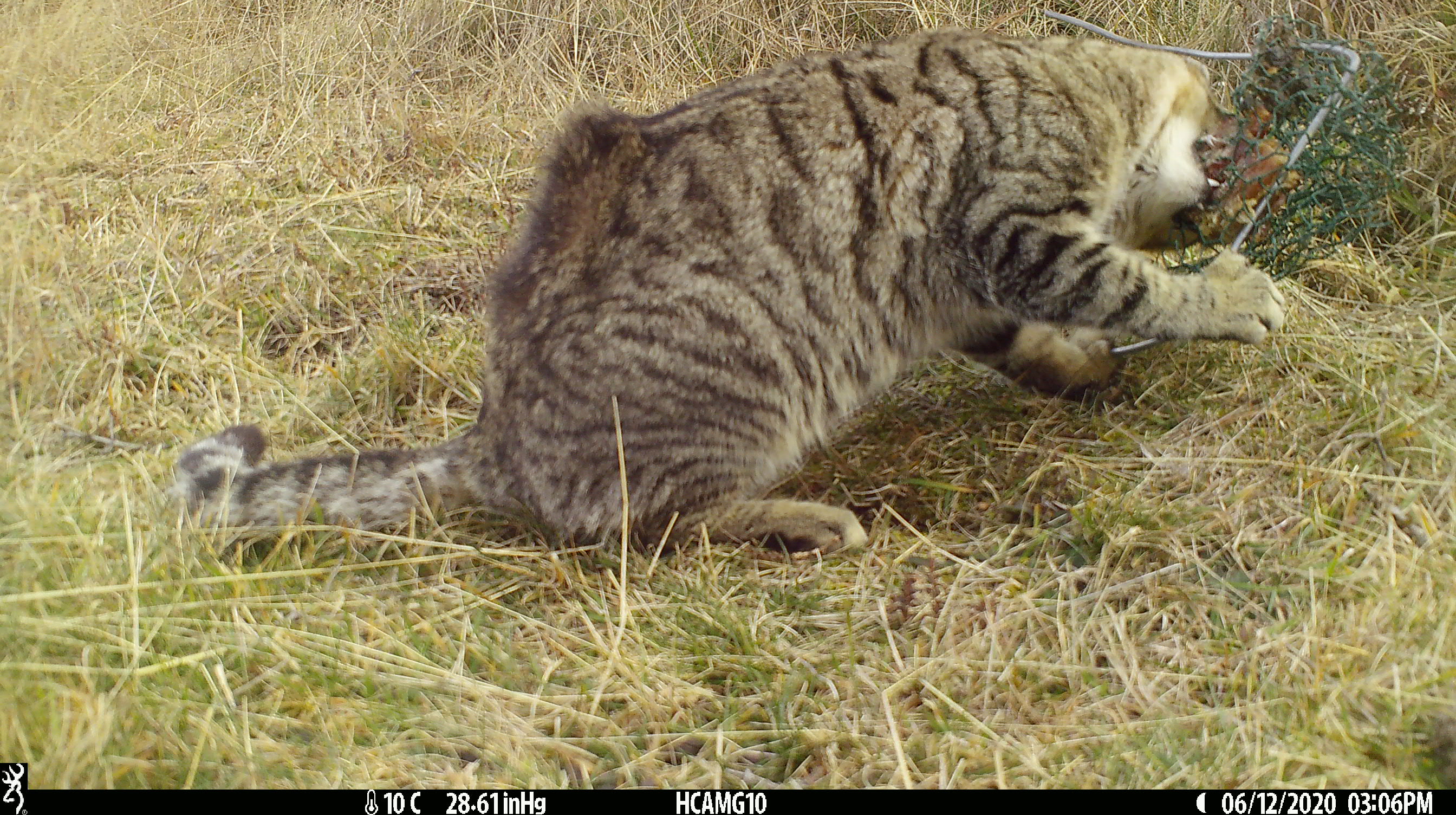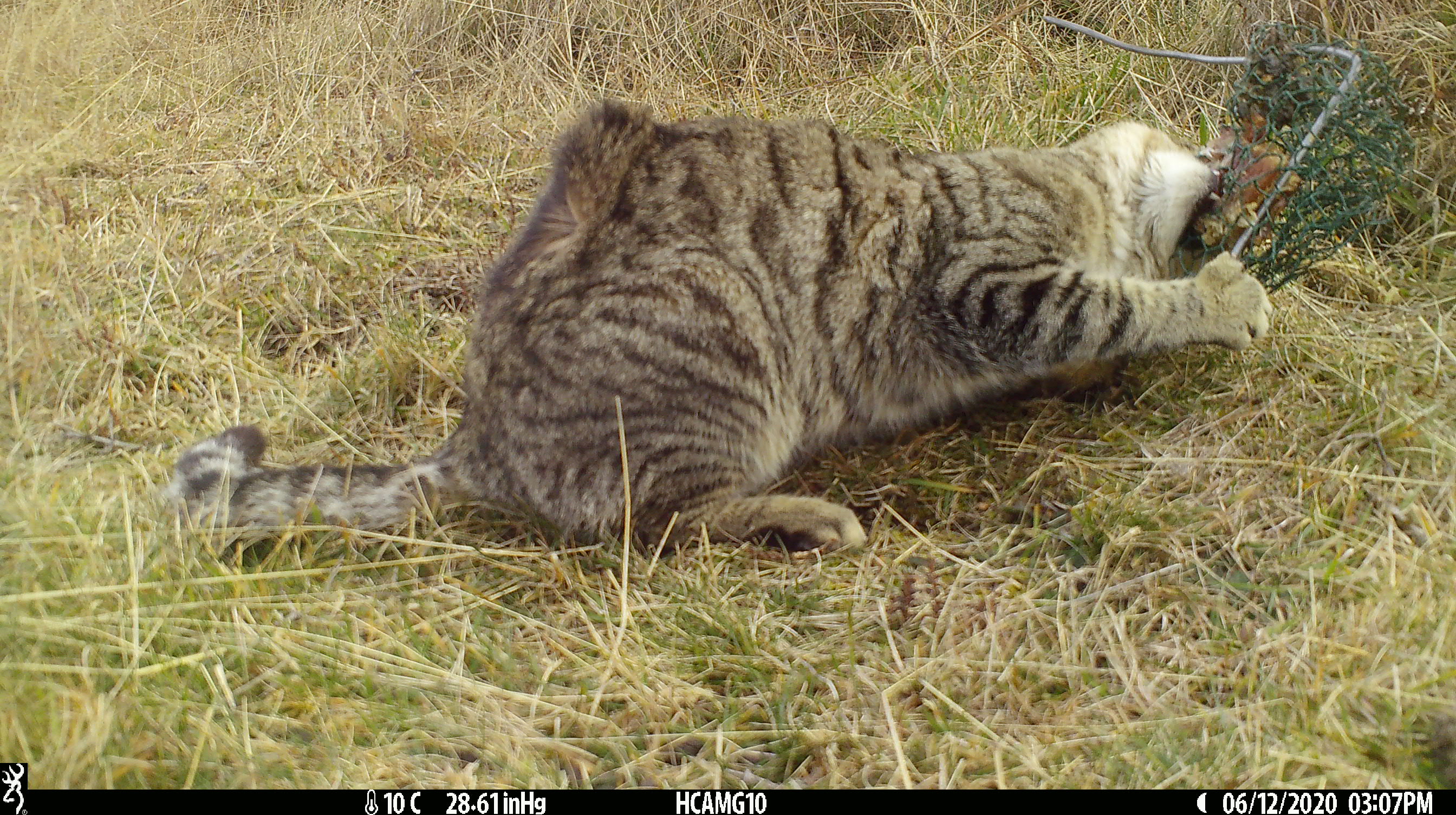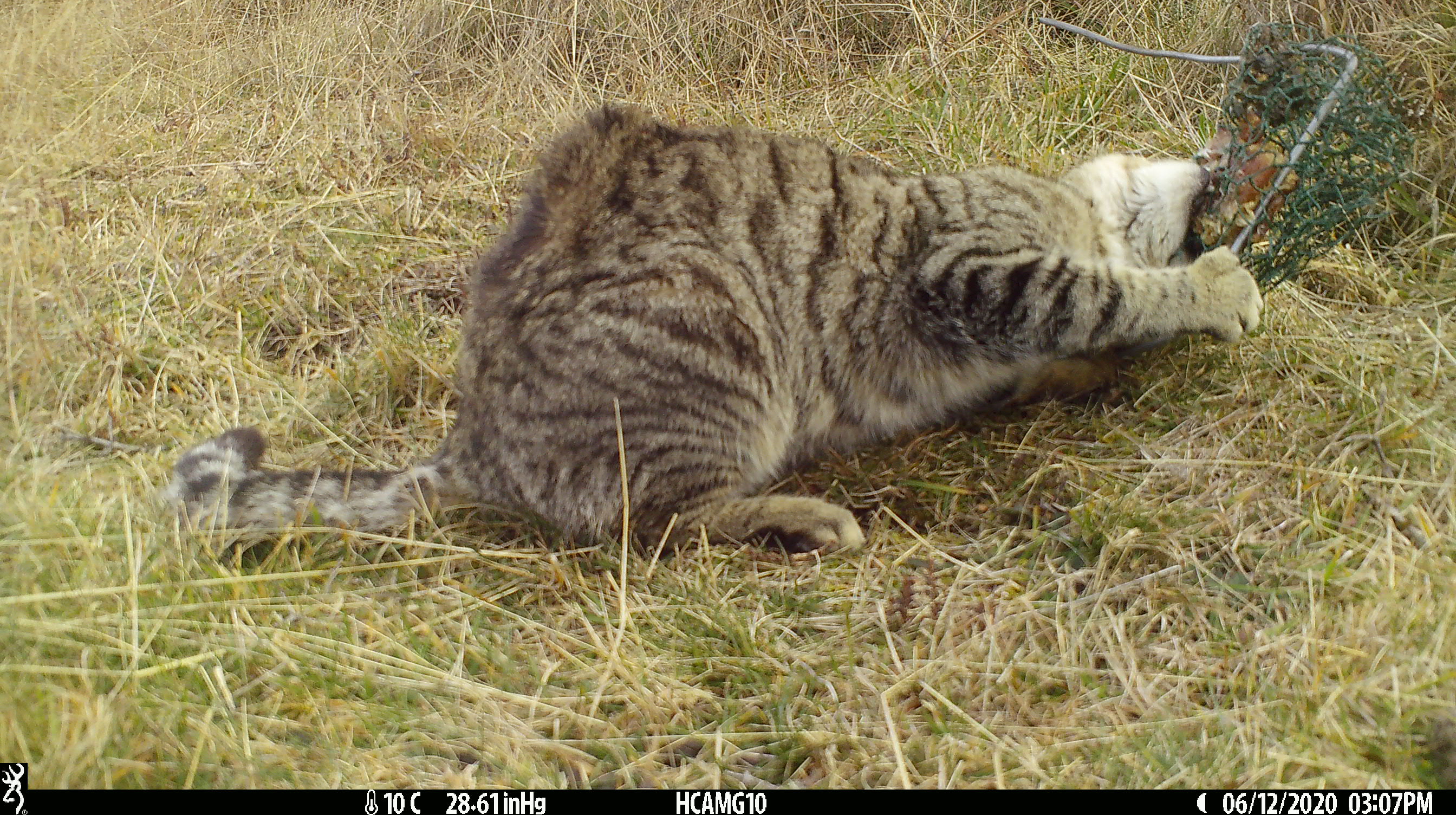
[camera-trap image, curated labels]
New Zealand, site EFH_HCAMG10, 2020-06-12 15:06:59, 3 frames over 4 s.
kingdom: Animalia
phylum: Chordata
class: Mammalia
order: Carnivora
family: Felidae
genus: Felis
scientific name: Felis catus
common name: domestic cat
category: cat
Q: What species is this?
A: Cat (domestic cat) (Felis catus).